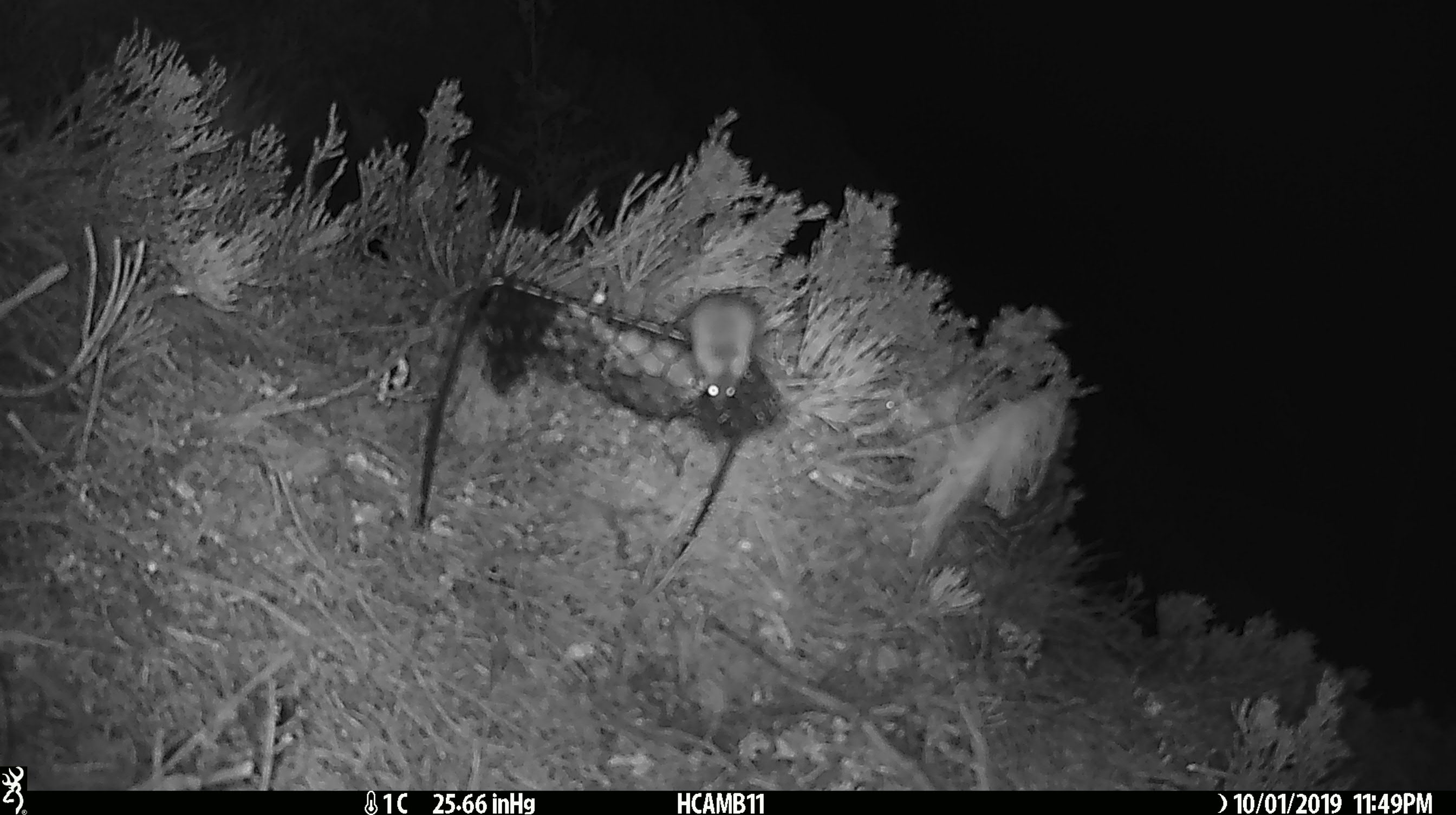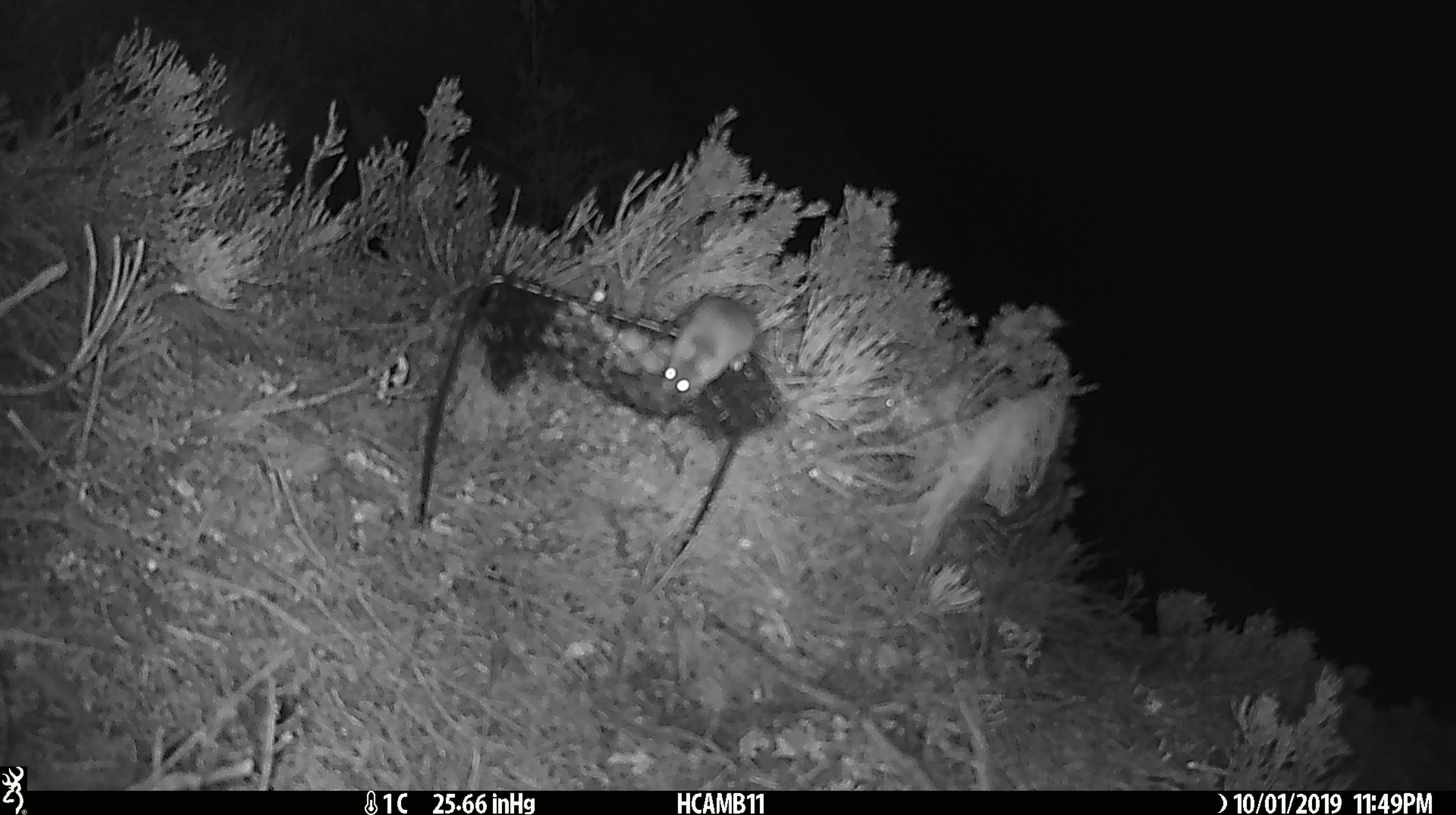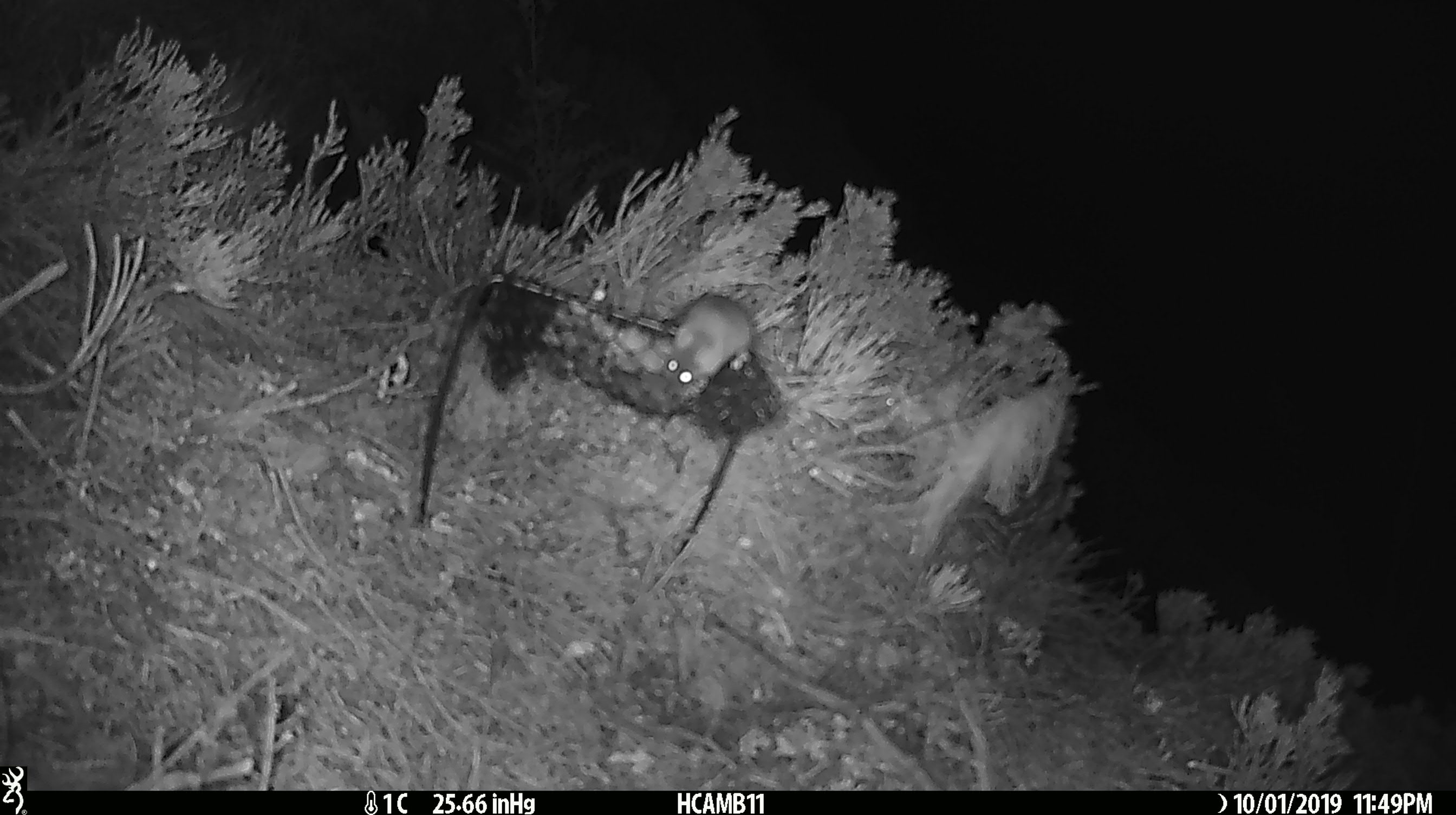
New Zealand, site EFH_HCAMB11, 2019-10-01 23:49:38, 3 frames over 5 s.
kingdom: Animalia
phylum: Chordata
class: Mammalia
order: Rodentia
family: Muridae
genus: Mus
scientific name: Mus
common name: mouse